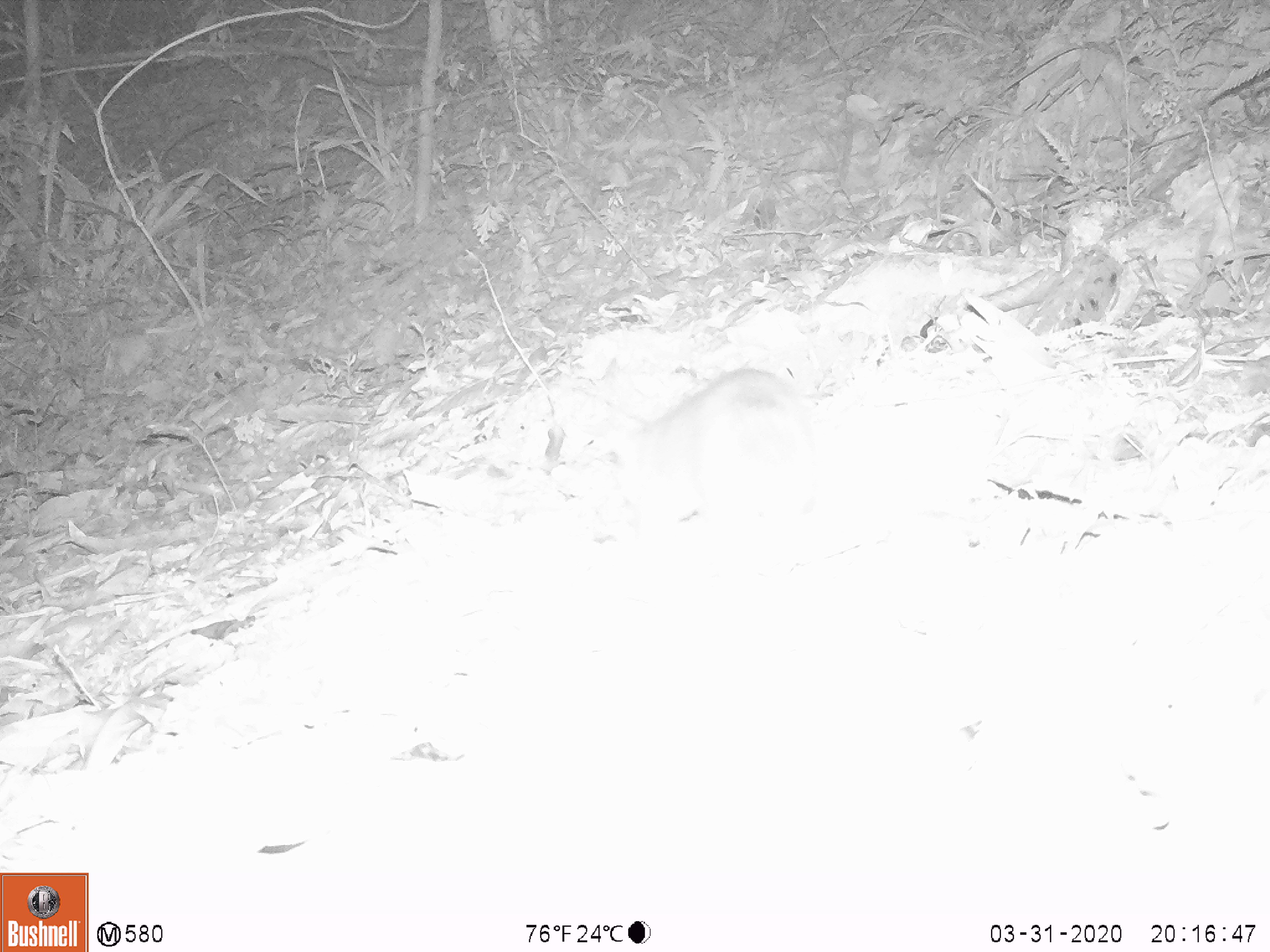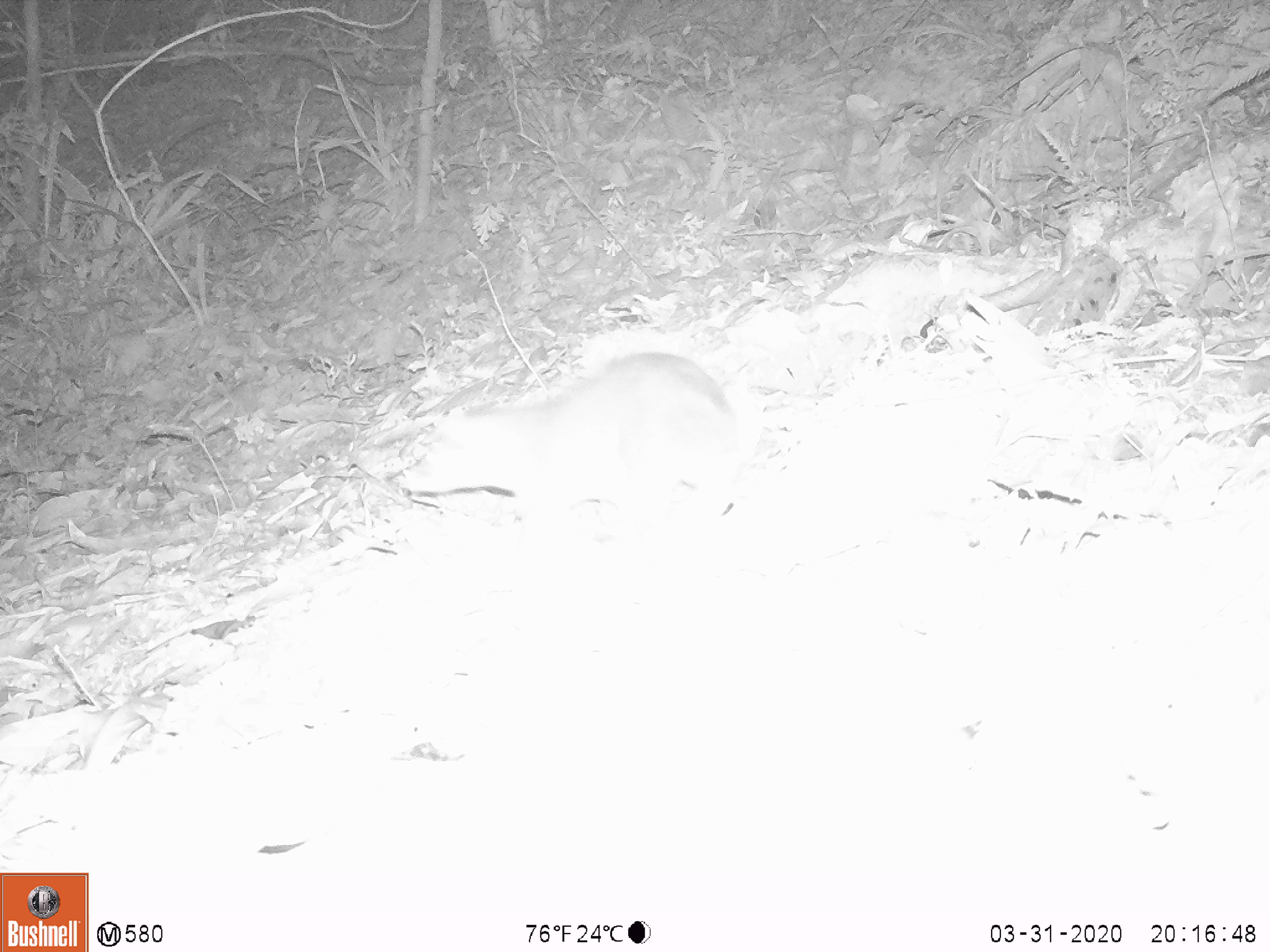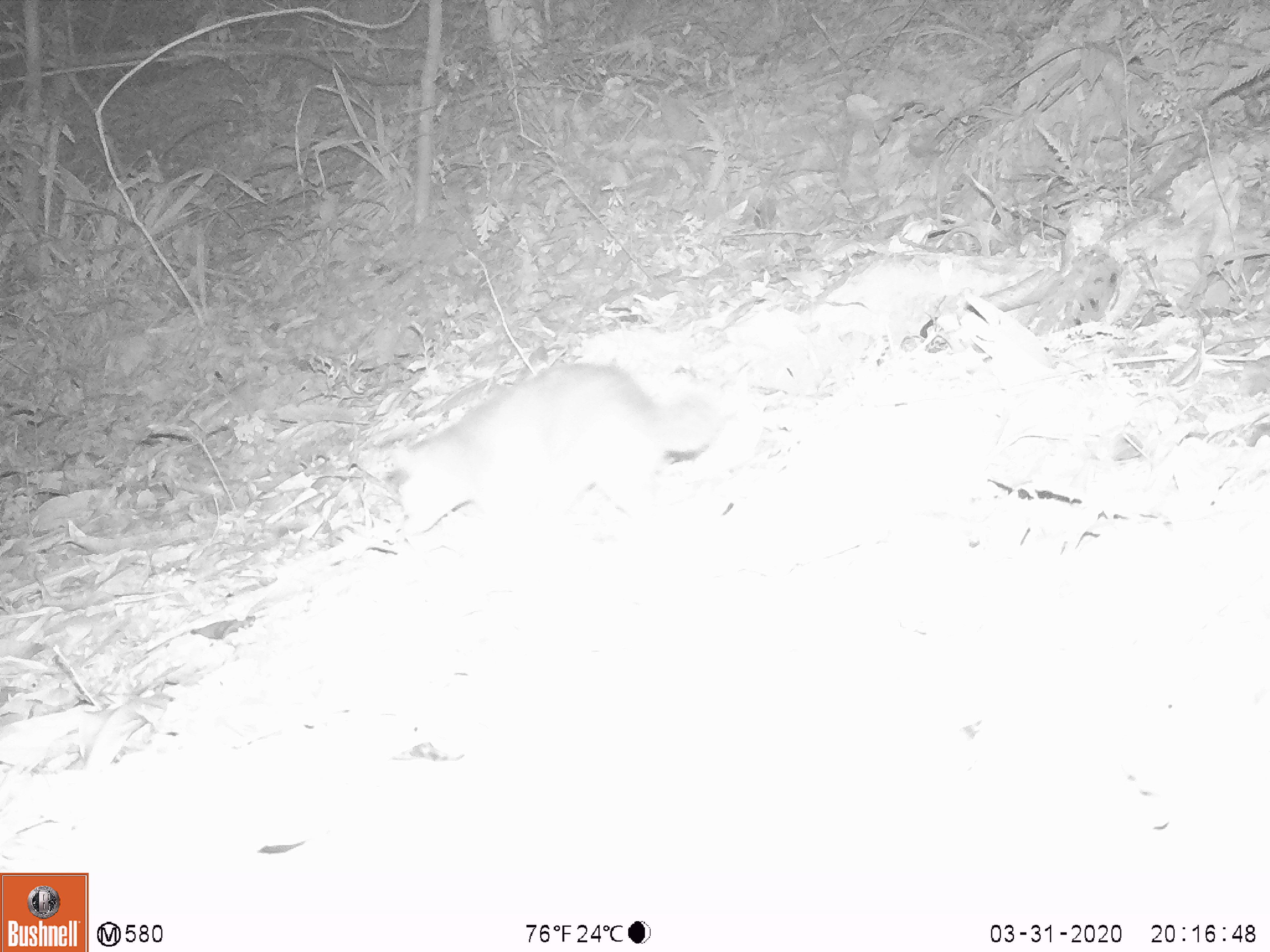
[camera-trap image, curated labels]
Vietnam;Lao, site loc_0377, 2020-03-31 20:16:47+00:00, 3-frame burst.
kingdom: Animalia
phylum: Chordata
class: Mammalia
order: Carnivora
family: Mustelidae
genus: Melogale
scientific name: Melogale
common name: ferret badger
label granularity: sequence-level